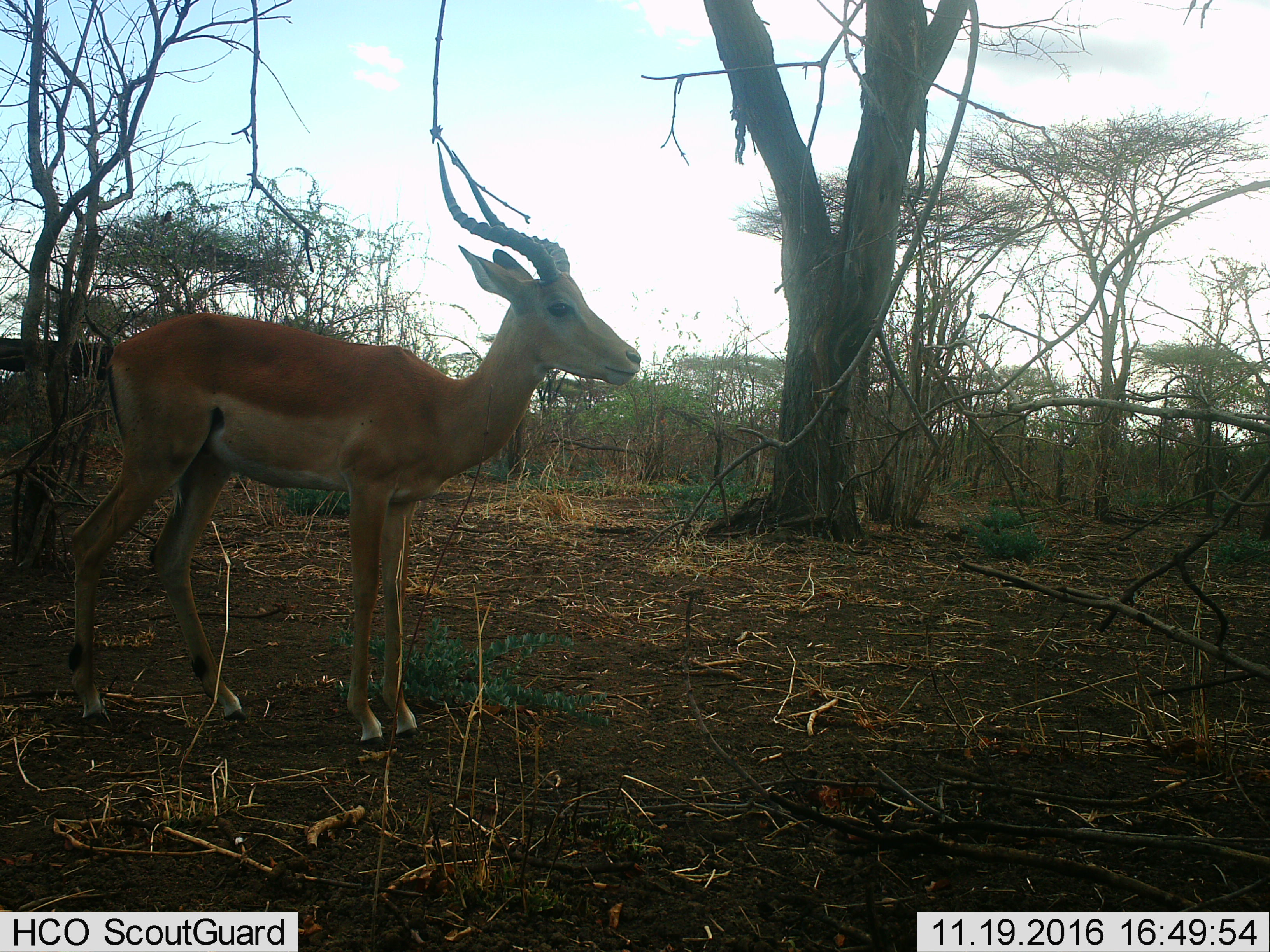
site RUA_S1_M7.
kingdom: Animalia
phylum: Chordata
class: Mammalia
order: Artiodactyla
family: Bovidae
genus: Aepyceros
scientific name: Aepyceros melampus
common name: impala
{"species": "impala (Aepyceros melampus)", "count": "1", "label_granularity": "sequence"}